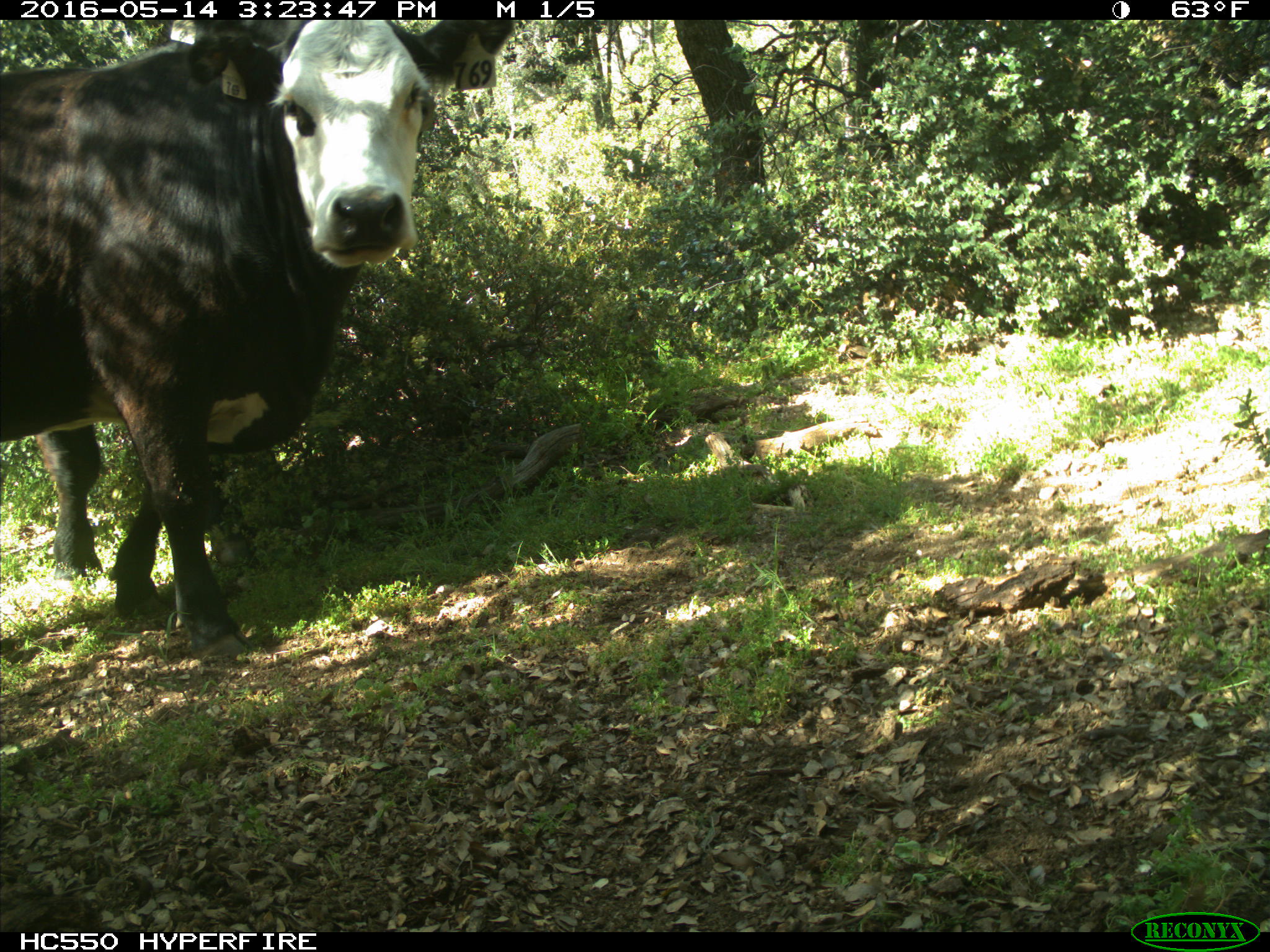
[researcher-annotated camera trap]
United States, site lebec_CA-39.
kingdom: Animalia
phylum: Chordata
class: Mammalia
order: Artiodactyla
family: Bovidae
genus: Bos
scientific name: Bos taurus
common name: domestic cow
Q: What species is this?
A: Bos taurus (domestic cow).